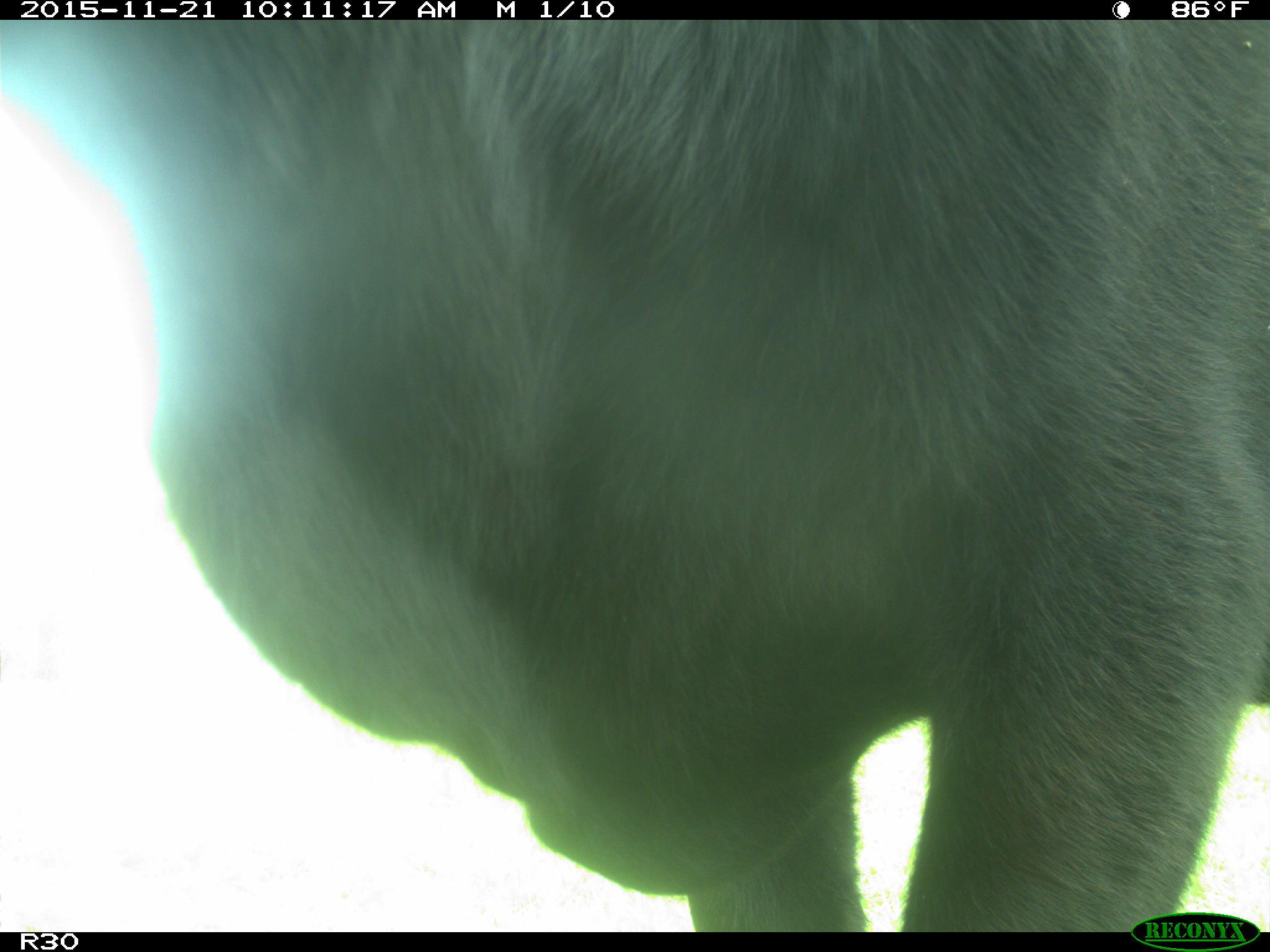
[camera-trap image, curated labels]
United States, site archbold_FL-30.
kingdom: Animalia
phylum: Chordata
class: Mammalia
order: Artiodactyla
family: Bovidae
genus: Bos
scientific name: Bos taurus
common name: domestic cow